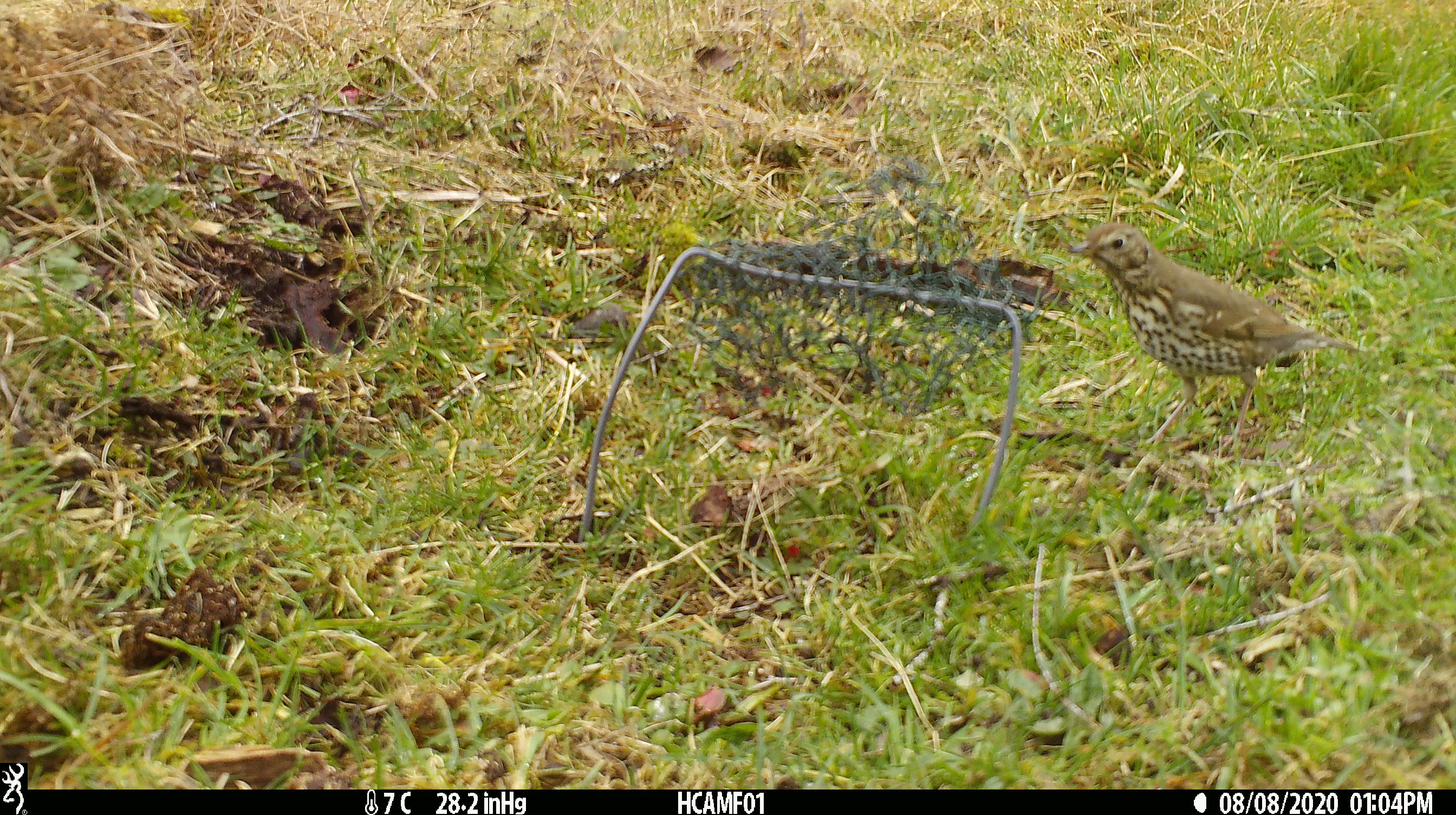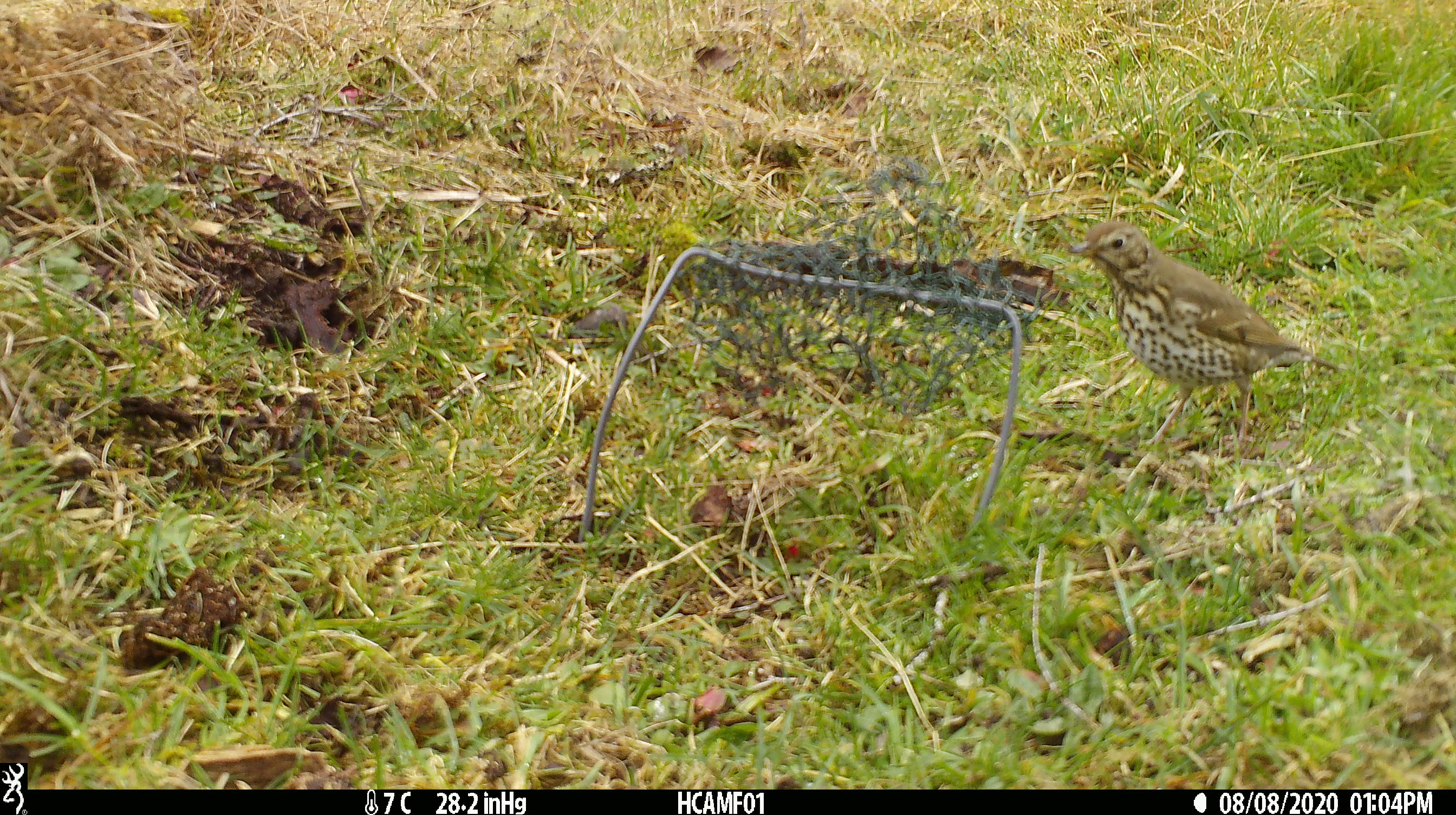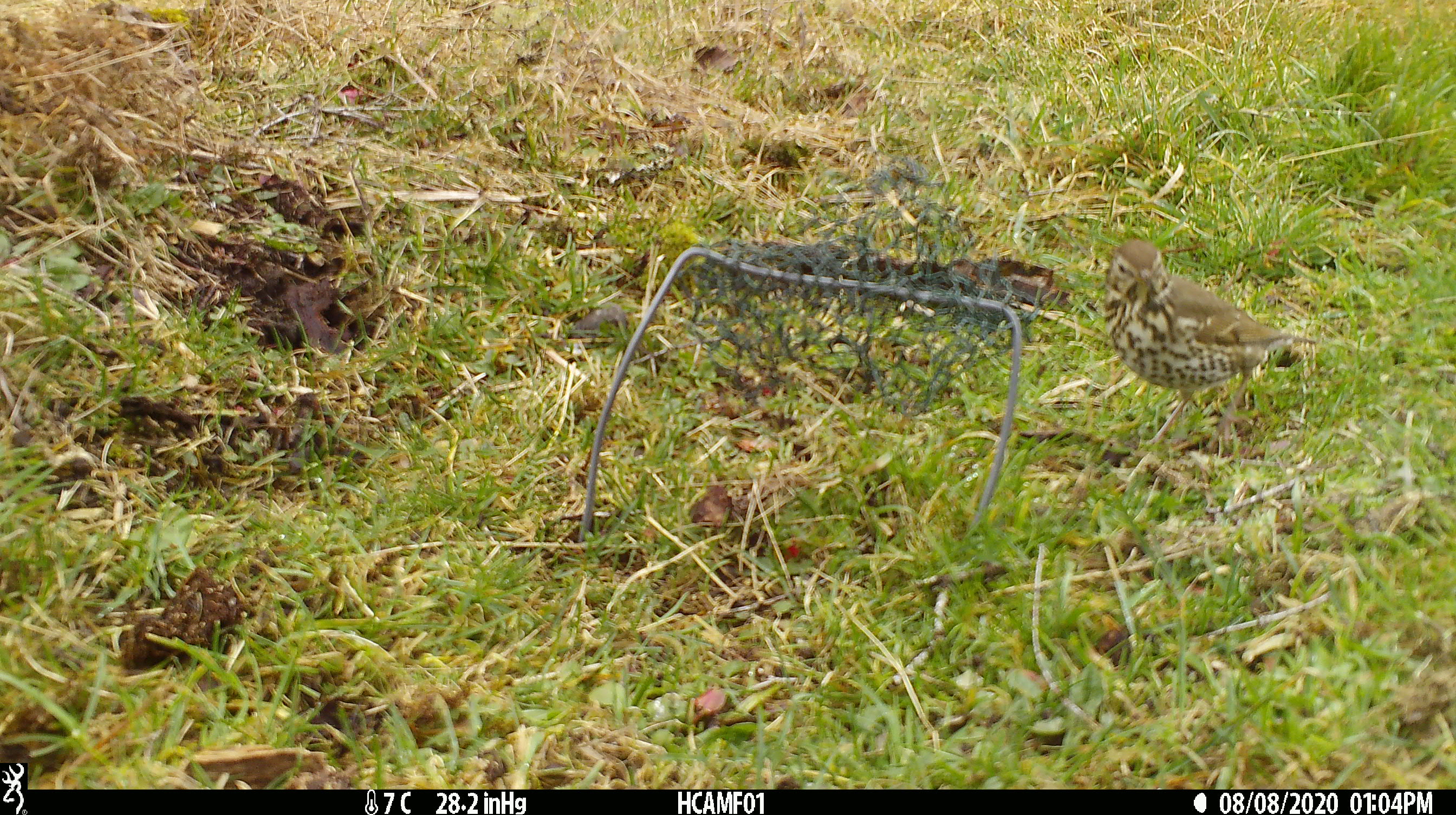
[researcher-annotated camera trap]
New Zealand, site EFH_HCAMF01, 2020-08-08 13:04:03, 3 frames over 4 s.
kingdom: Animalia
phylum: Chordata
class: Aves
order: Passeriformes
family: Turdidae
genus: Turdus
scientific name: Turdus philomelos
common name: song thrush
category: thrush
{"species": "thrush (song thrush) (Turdus philomelos)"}